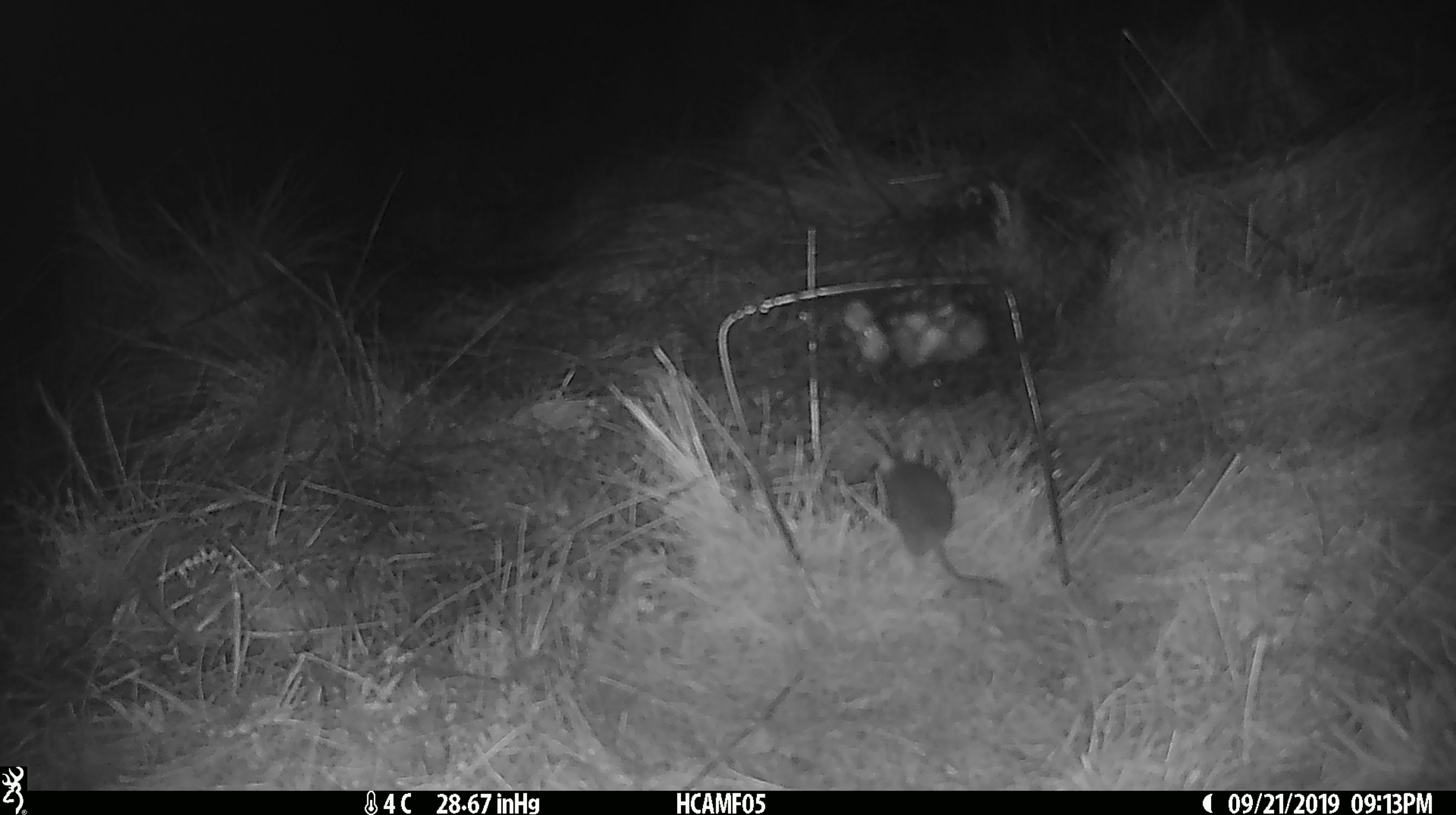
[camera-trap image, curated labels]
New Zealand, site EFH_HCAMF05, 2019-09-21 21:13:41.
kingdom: Animalia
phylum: Chordata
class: Mammalia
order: Rodentia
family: Muridae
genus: Mus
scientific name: Mus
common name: mouse